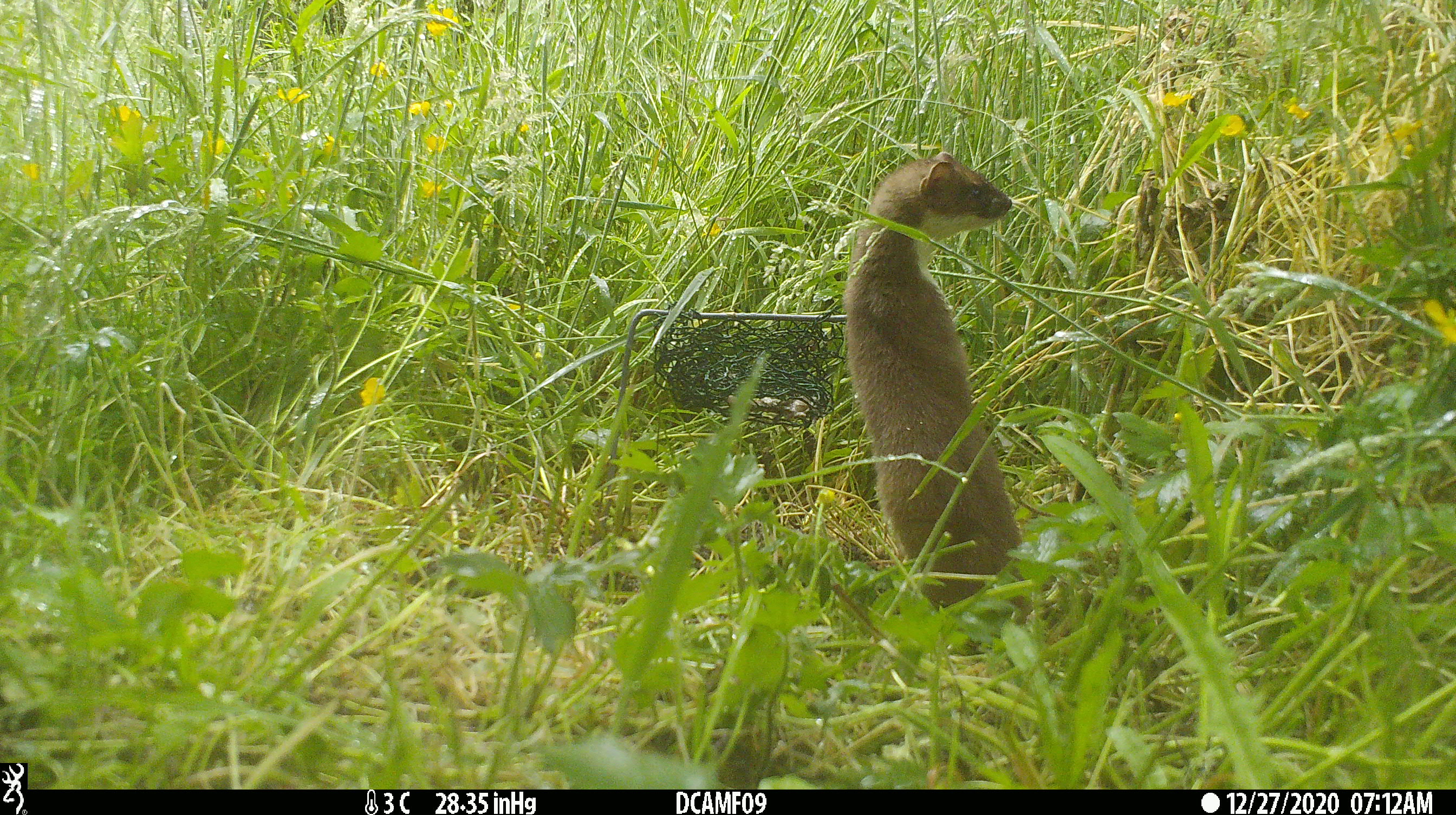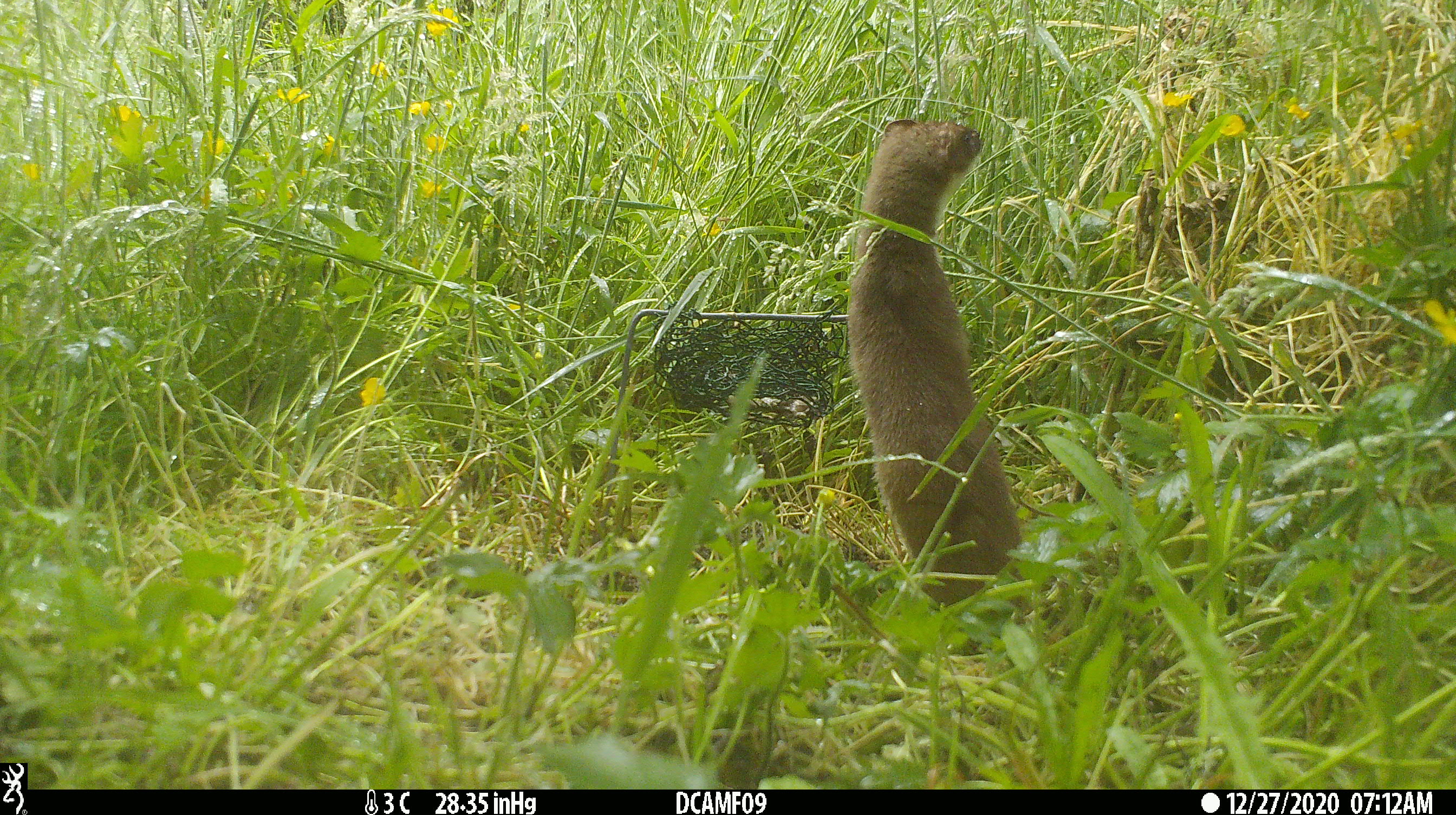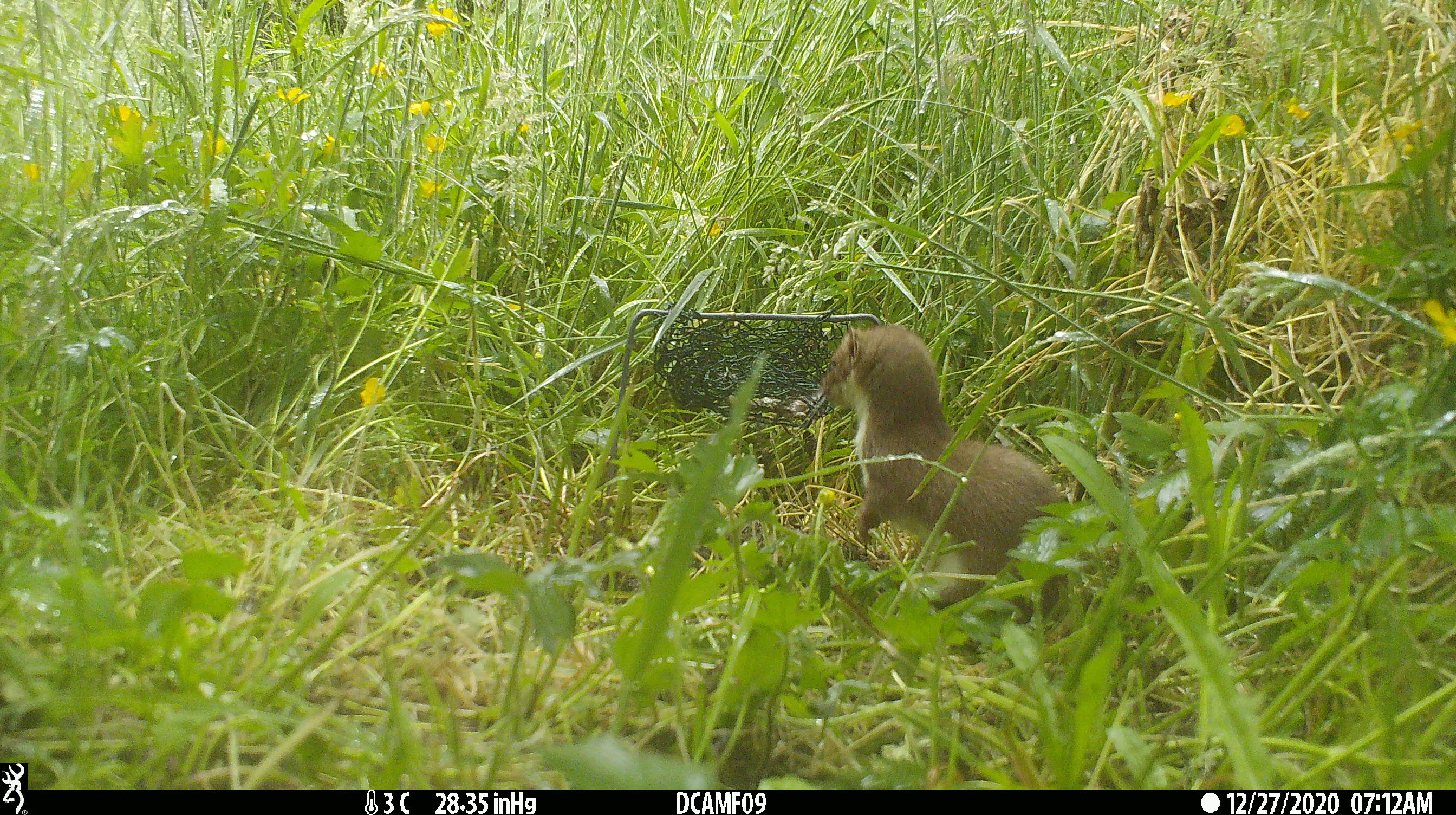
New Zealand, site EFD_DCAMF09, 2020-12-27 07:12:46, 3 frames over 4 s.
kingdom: Animalia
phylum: Chordata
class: Mammalia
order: Carnivora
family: Mustelidae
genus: Mustela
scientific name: Mustela erminea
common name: stoat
Stoat (Mustela erminea).